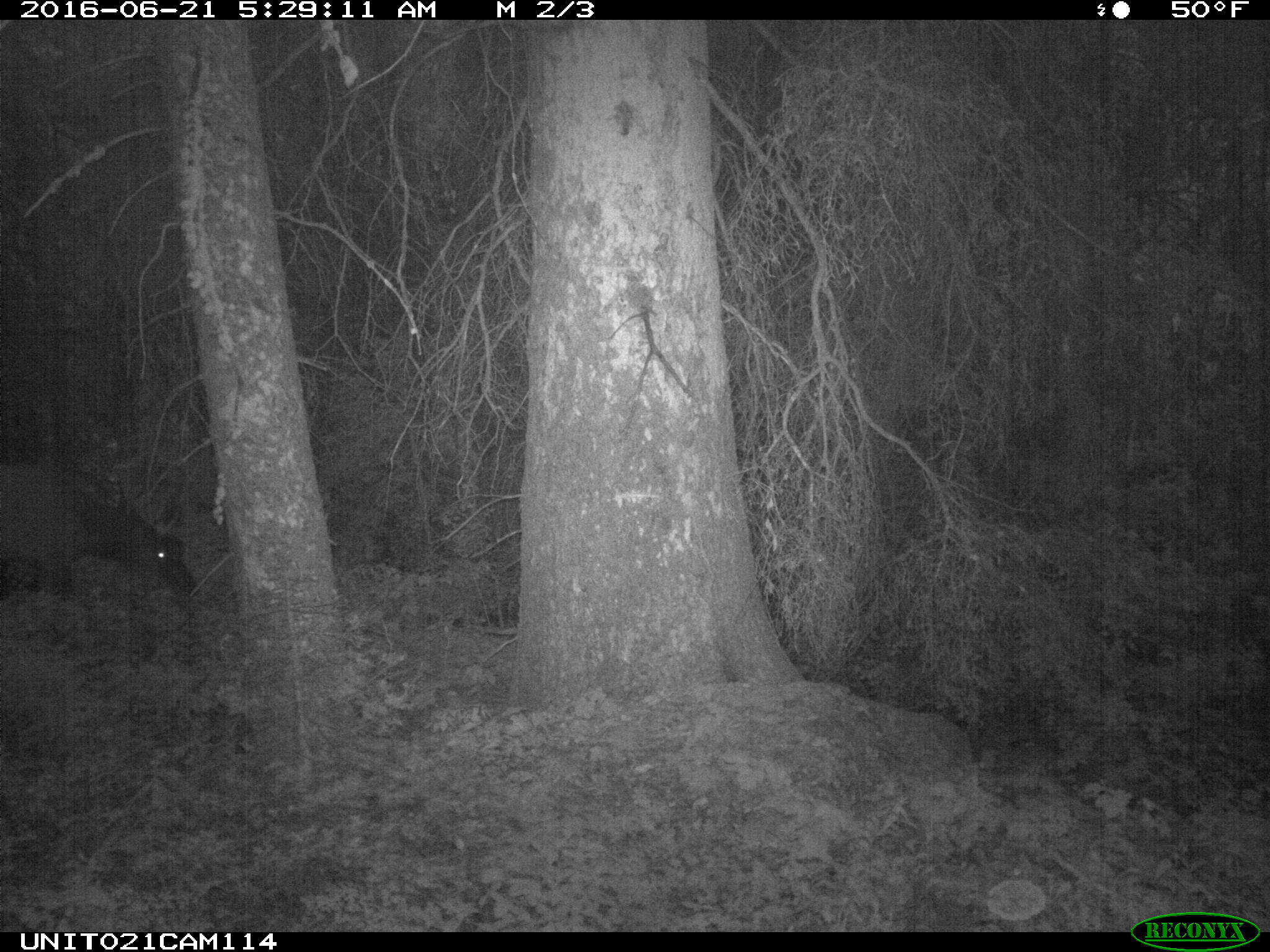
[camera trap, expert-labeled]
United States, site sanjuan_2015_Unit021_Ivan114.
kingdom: Animalia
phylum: Chordata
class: Mammalia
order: Artiodactyla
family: Cervidae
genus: Cervus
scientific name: Cervus elaphus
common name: red deer